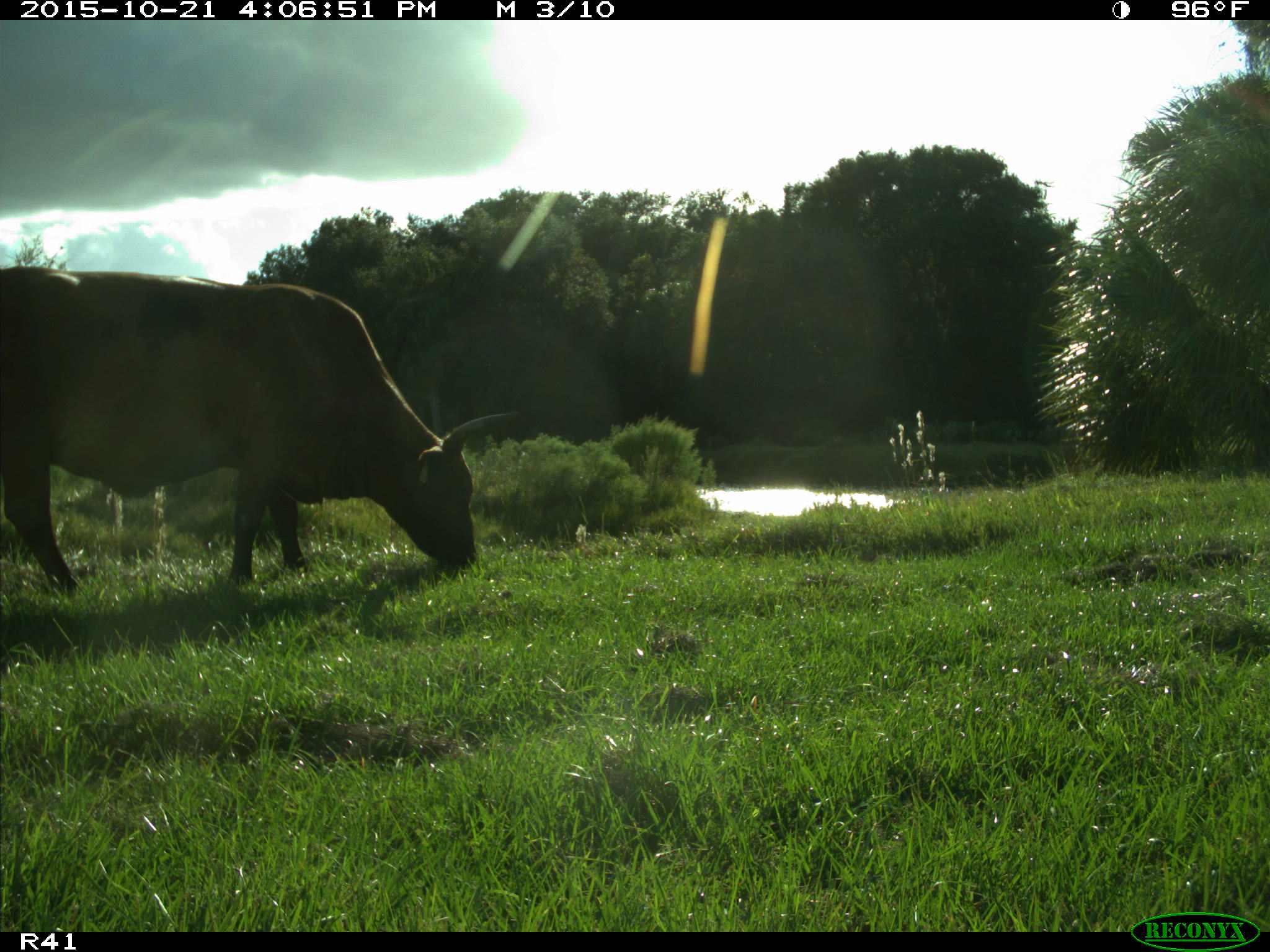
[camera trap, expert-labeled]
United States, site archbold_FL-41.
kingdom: Animalia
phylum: Chordata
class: Mammalia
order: Artiodactyla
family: Bovidae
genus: Bos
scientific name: Bos taurus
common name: domestic cow